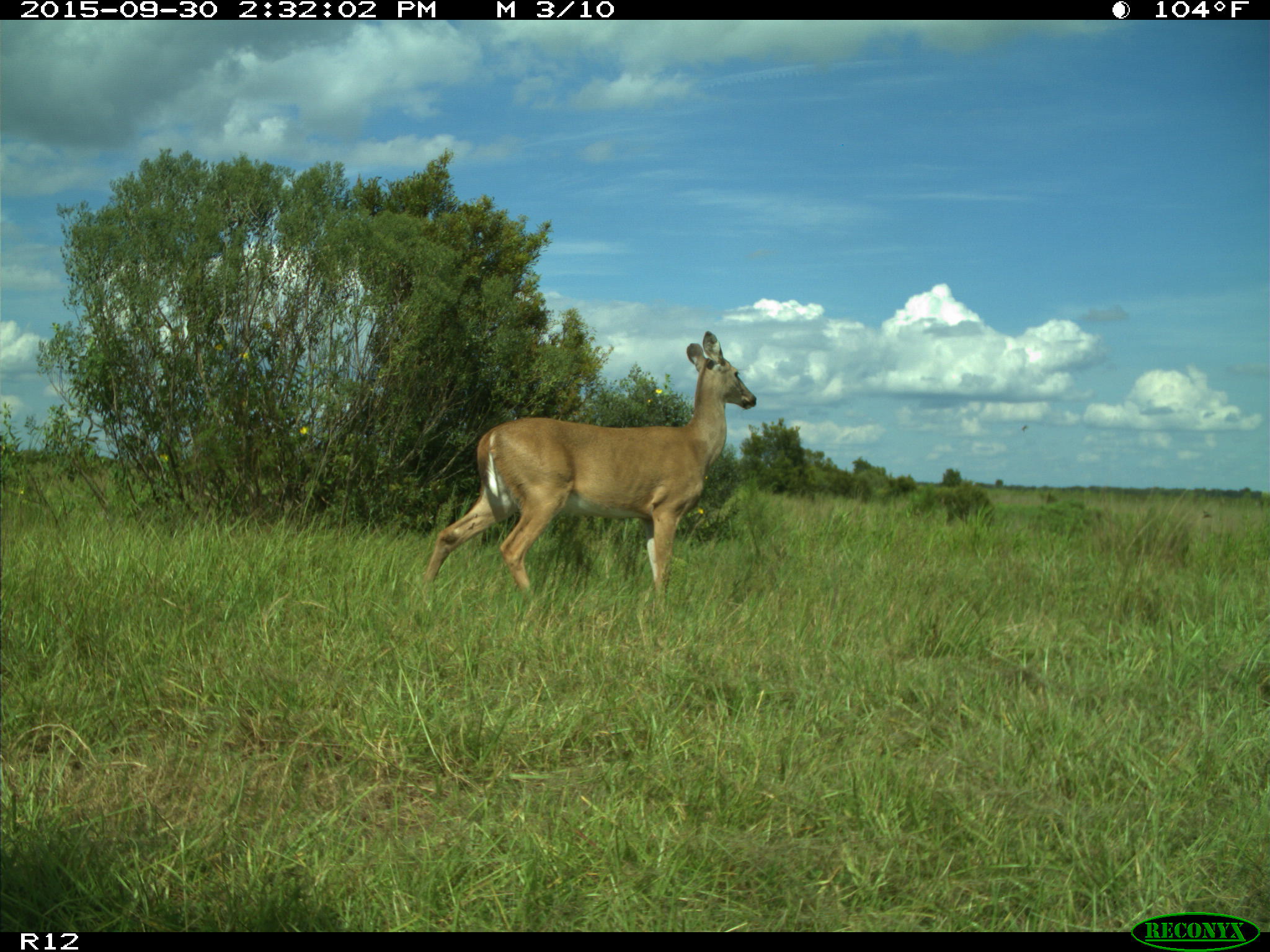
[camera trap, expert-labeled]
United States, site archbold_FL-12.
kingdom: Animalia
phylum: Chordata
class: Mammalia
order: Artiodactyla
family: Cervidae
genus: Odocoileus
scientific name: Odocoileus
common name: deer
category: unidentified deer